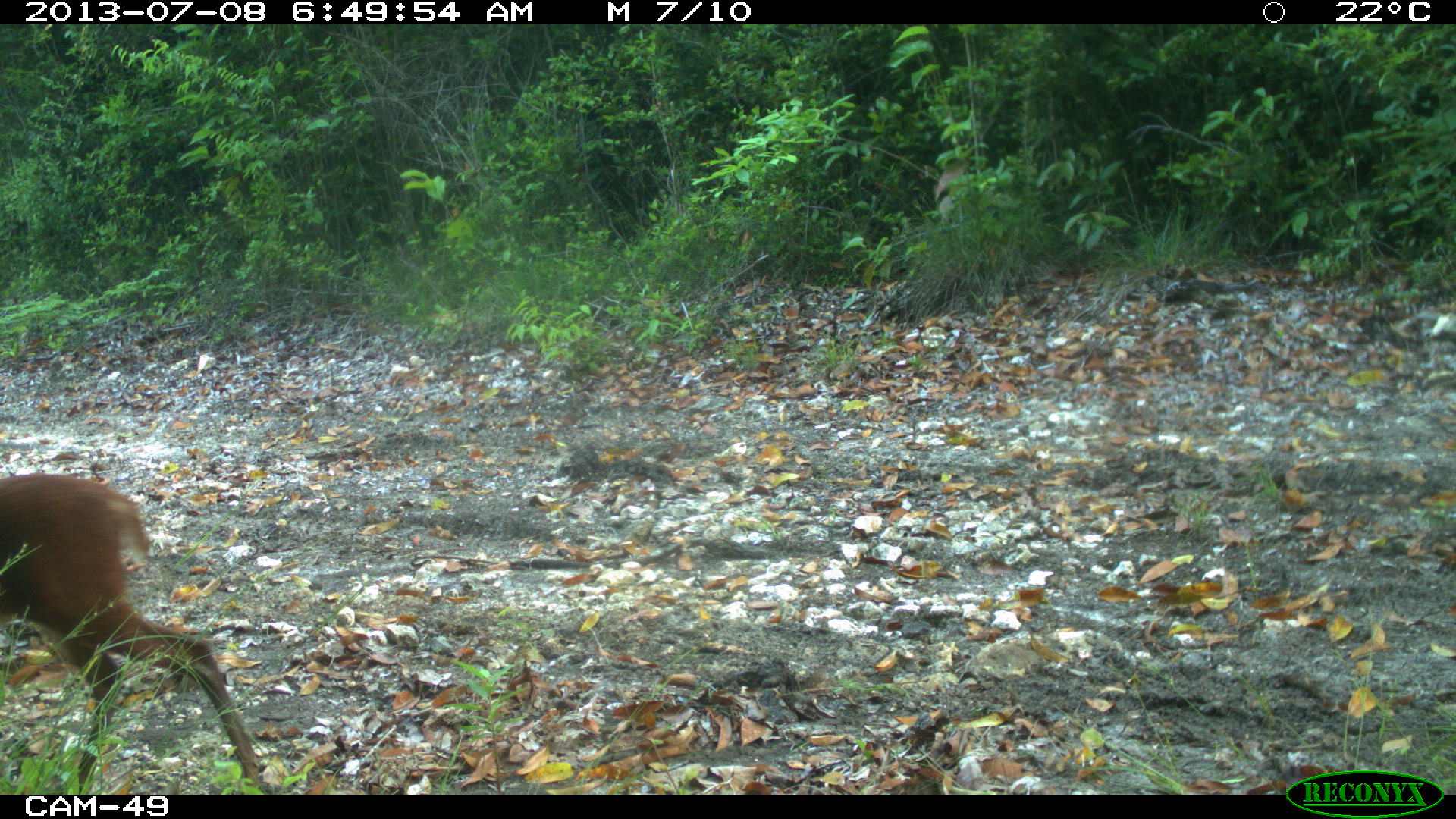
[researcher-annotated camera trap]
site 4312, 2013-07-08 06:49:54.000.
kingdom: Animalia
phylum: Chordata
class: Mammalia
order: Artiodactyla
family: Cervidae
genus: Mazama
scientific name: Mazama temama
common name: central american red brocket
Mazama temama (central american red brocket), count 1, sex female.